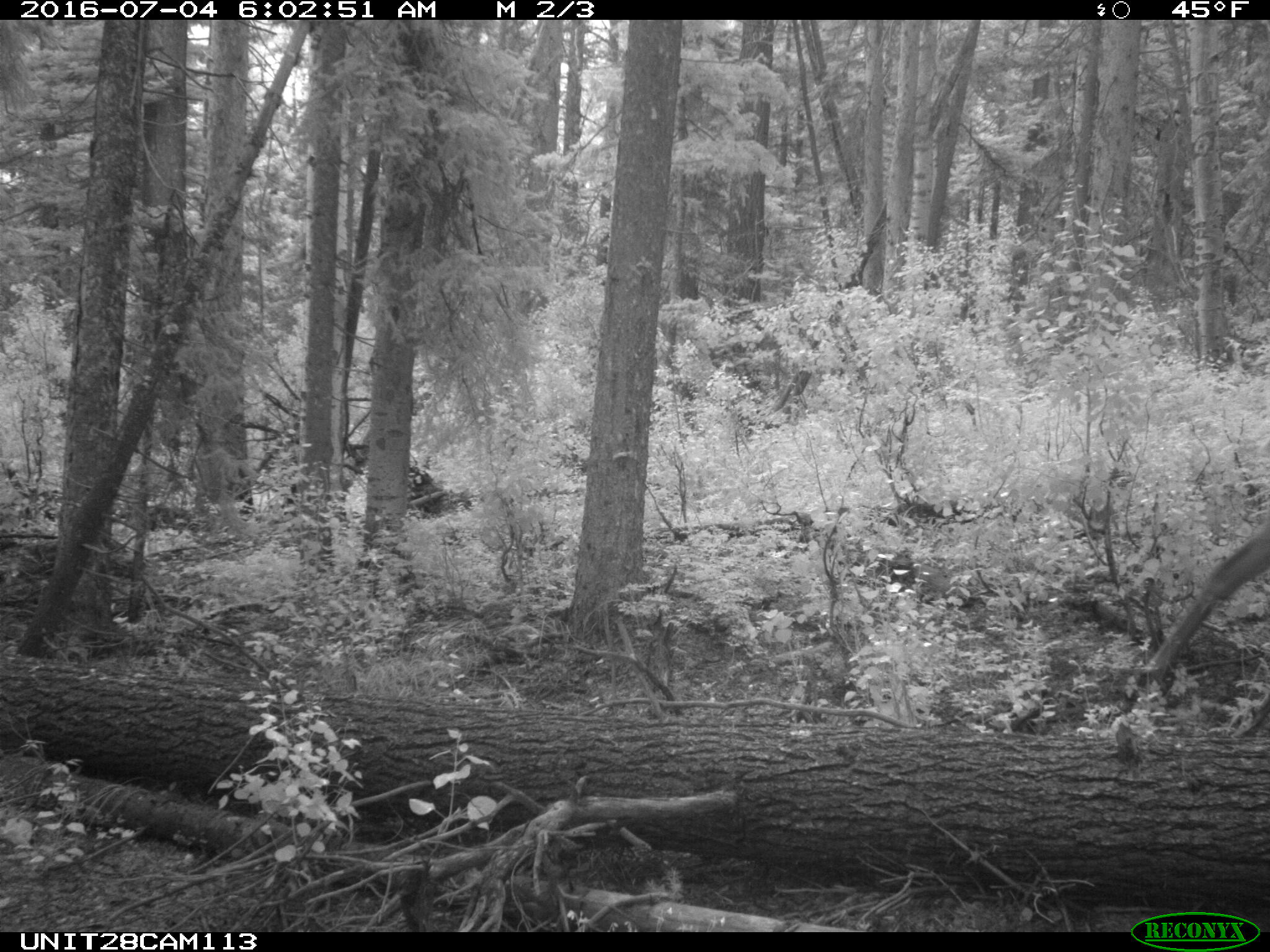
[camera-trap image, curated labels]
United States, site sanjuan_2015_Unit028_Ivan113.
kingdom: Animalia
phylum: Chordata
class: Mammalia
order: Artiodactyla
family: Cervidae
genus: Cervus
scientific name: Cervus elaphus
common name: red deer